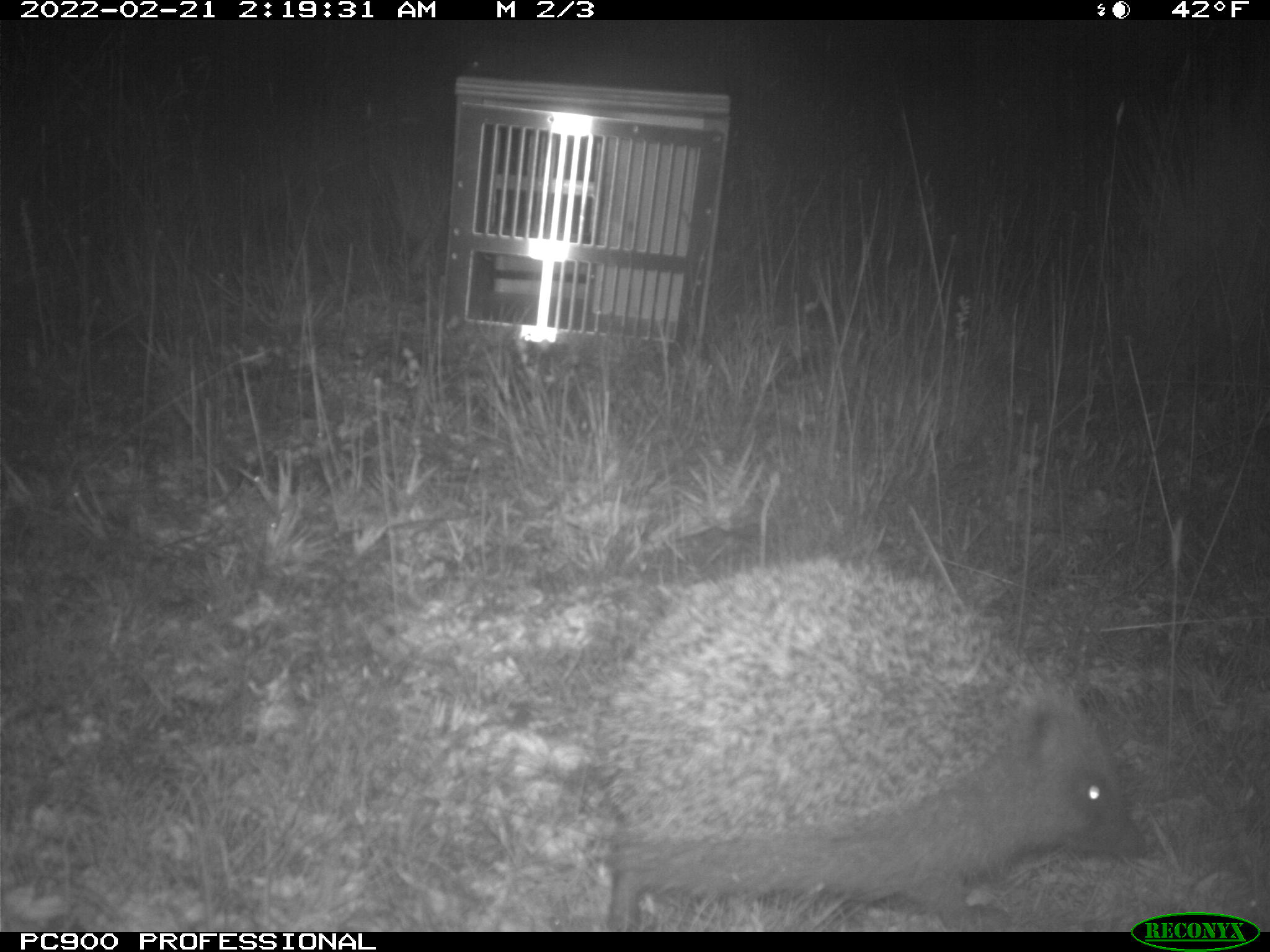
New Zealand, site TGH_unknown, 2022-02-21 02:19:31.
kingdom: Animalia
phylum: Chordata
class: Mammalia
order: Eulipotyphla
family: Erinaceidae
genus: Erinaceus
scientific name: Erinaceus europaeus europaeus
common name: european hedgehog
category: hedgehog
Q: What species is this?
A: Hedgehog (european hedgehog) (Erinaceus europaeus europaeus).